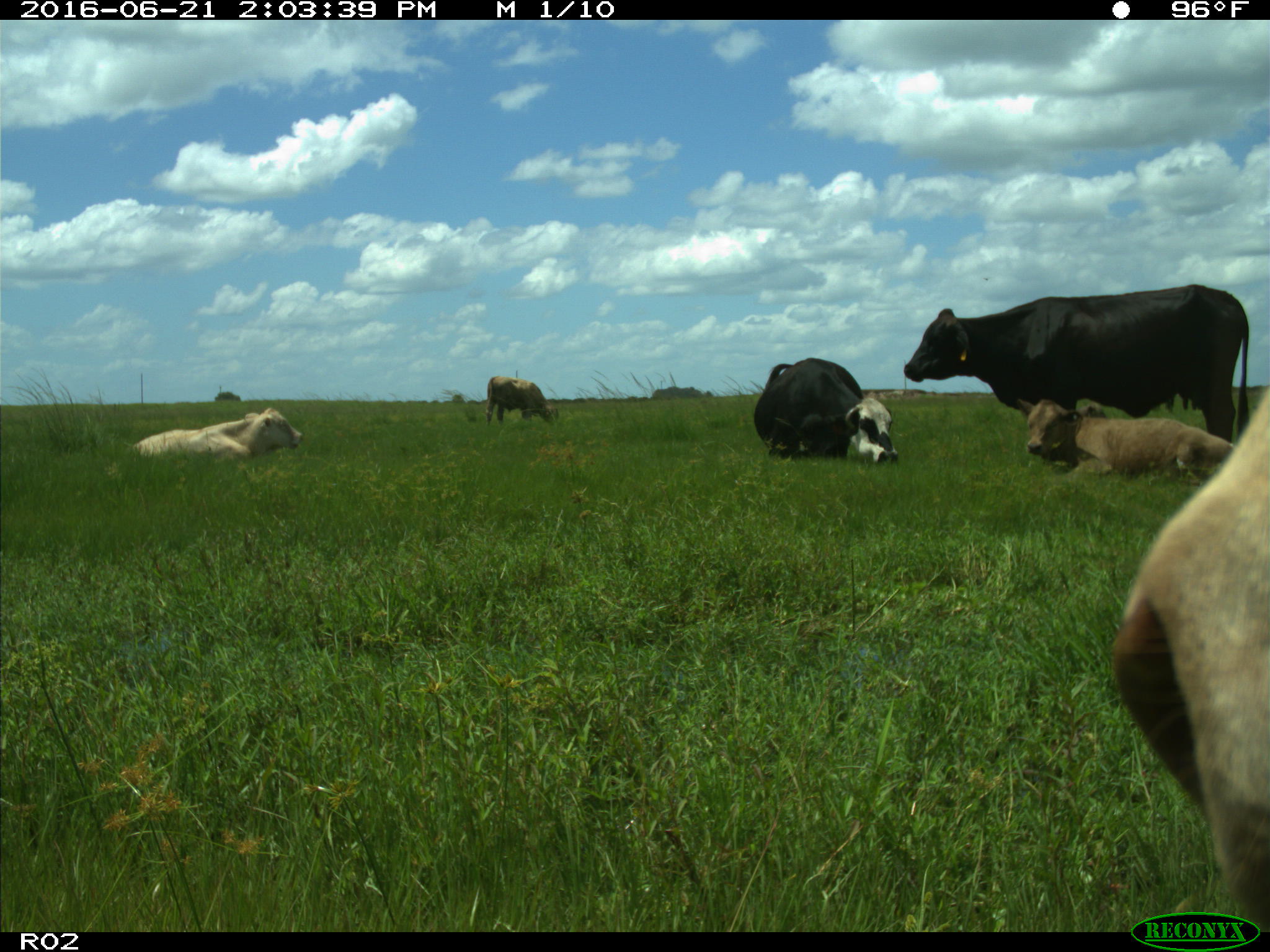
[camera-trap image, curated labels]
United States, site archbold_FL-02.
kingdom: Animalia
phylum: Chordata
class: Mammalia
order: Artiodactyla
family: Bovidae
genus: Bos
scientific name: Bos taurus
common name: domestic cow